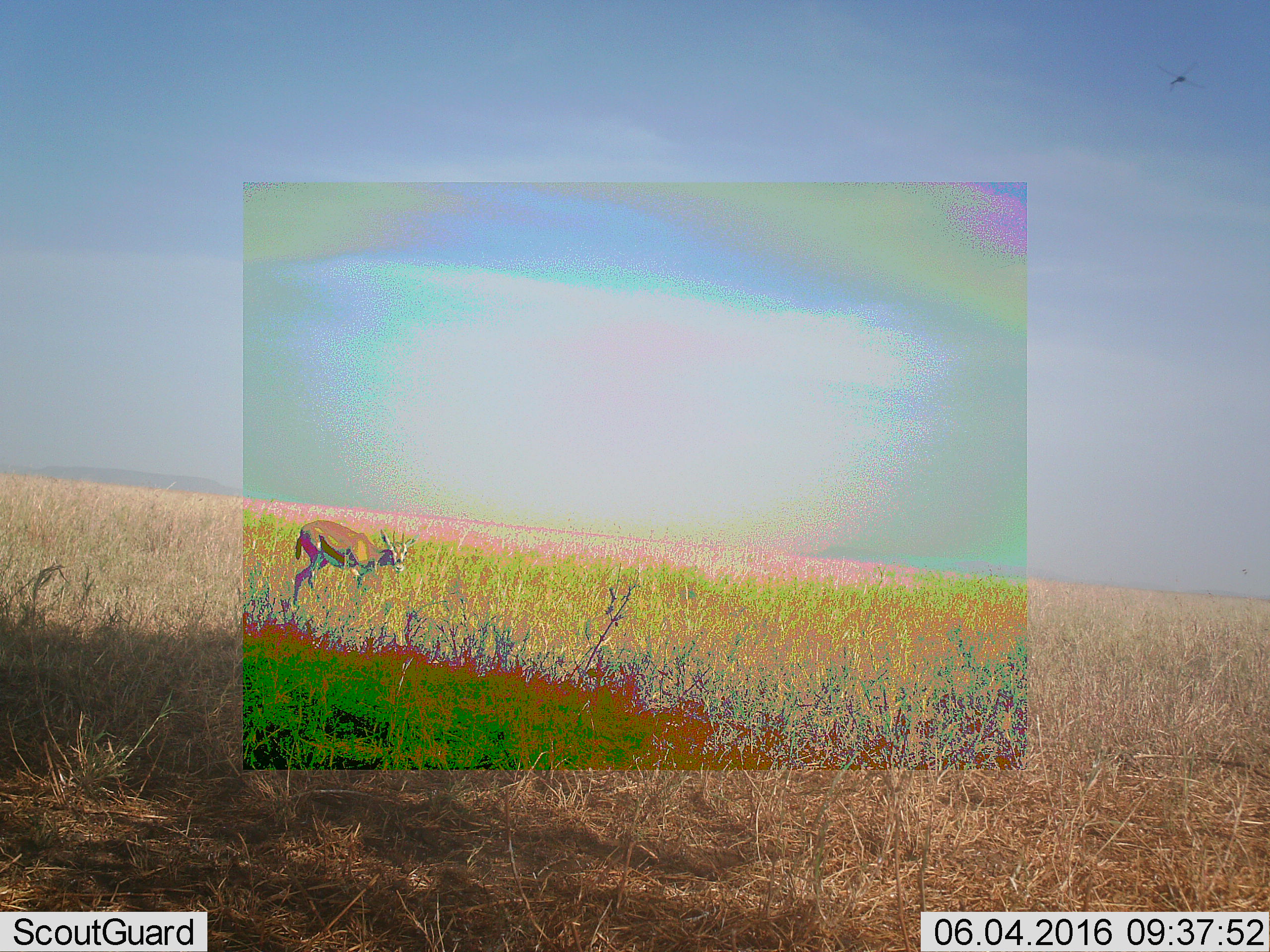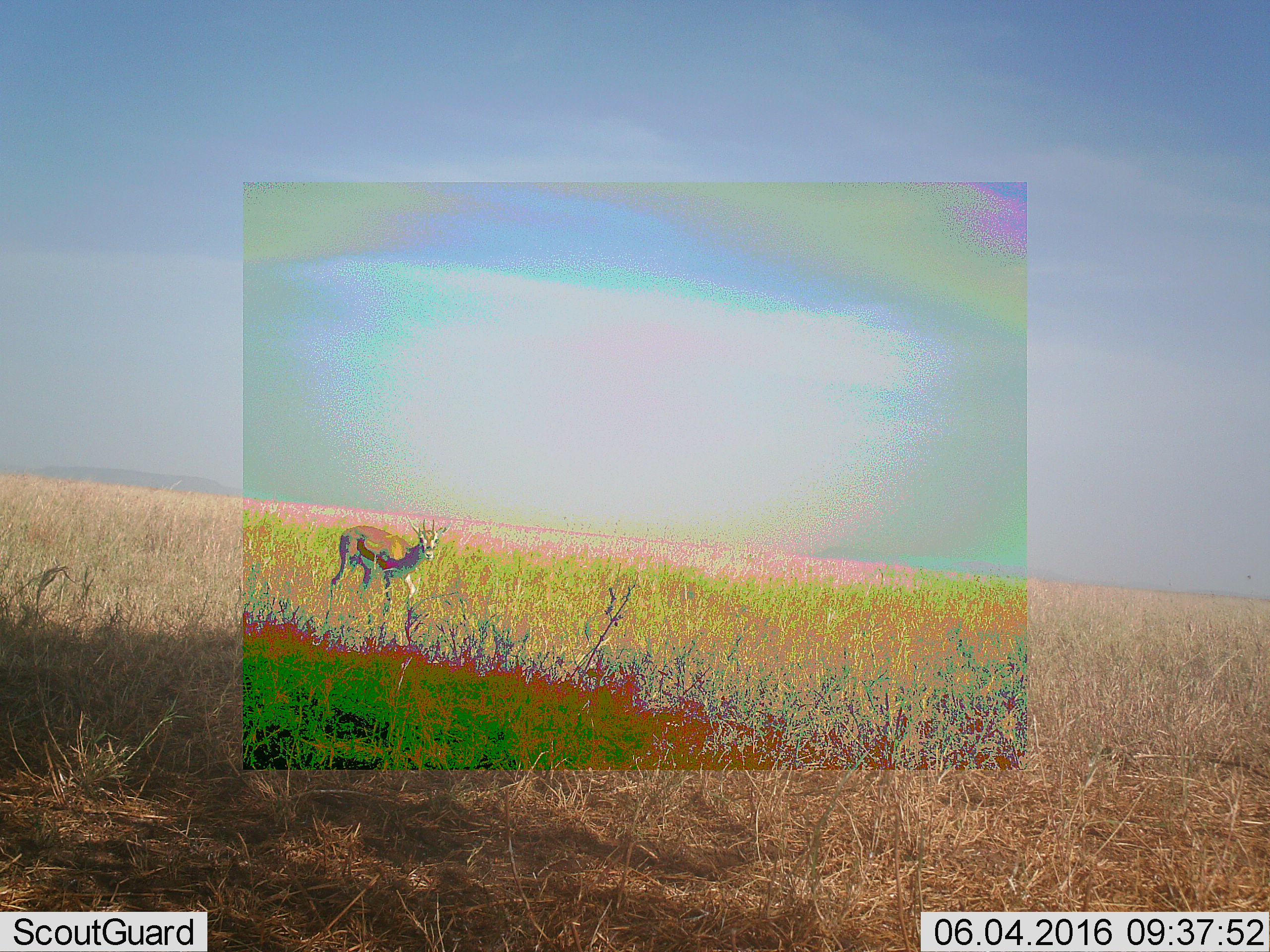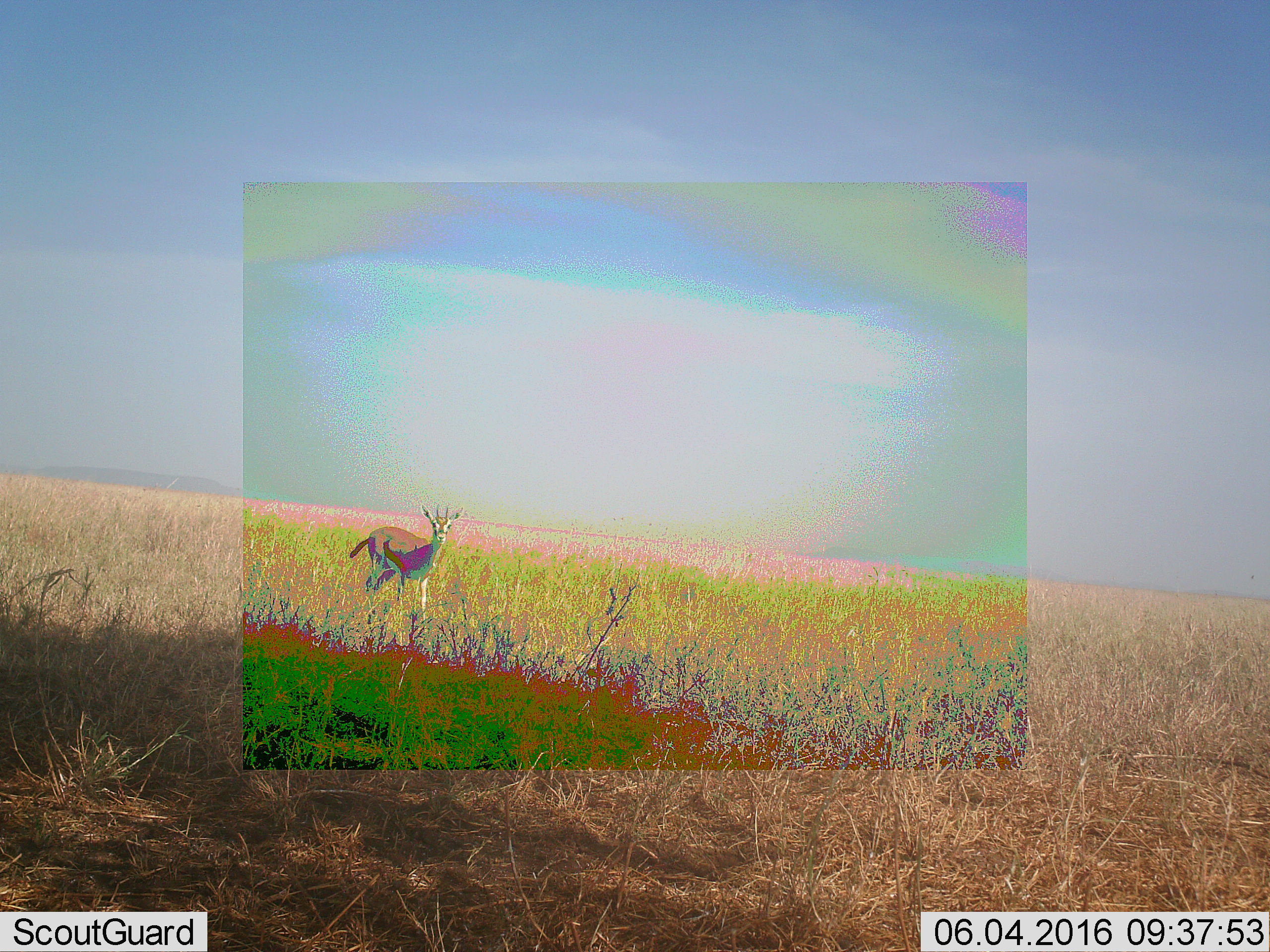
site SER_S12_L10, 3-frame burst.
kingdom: Animalia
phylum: Chordata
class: Mammalia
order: Artiodactyla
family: Bovidae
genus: Eudorcas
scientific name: Eudorcas thomsonii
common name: thomson's gazelle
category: gazellethomsons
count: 1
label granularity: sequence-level